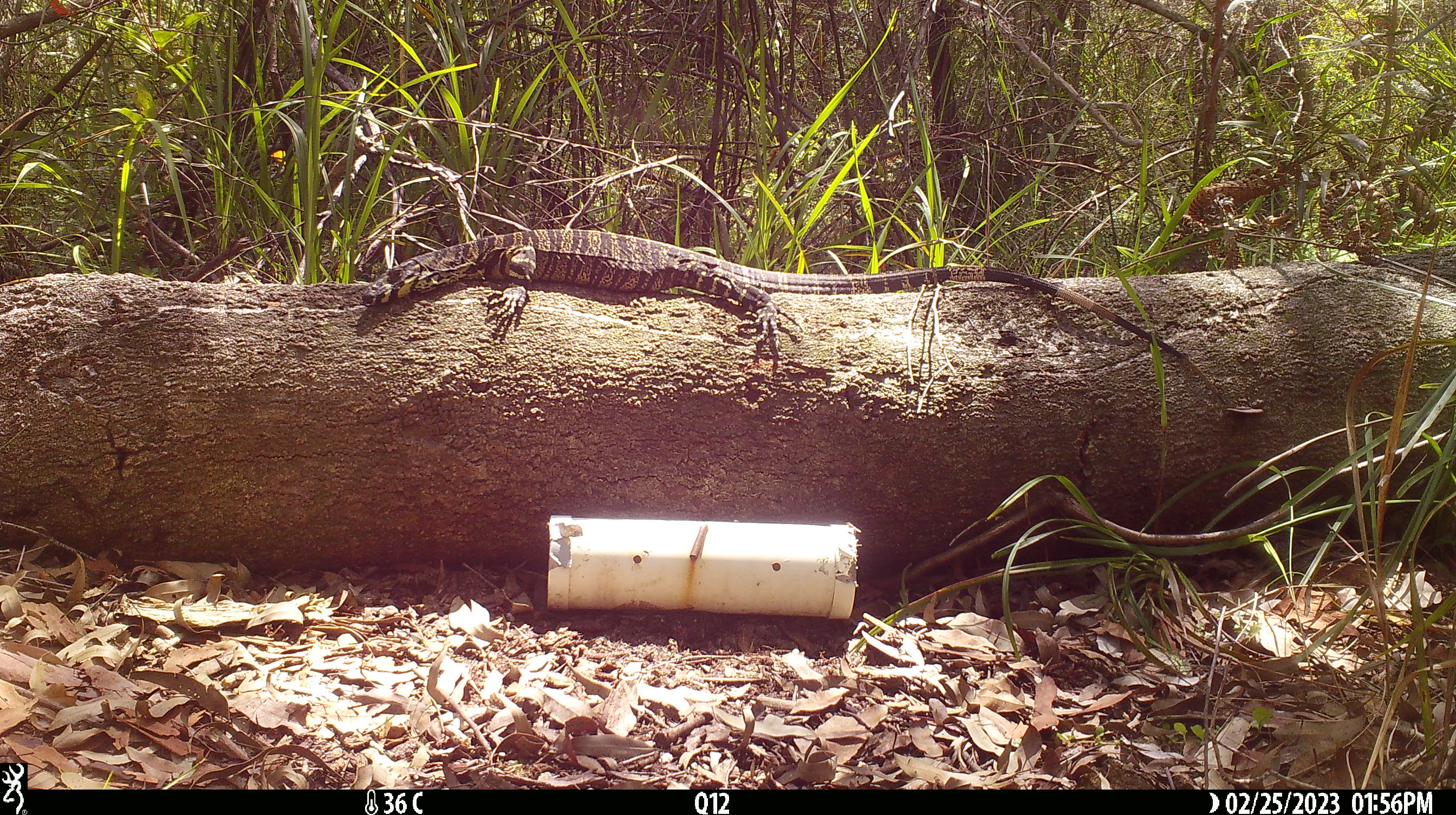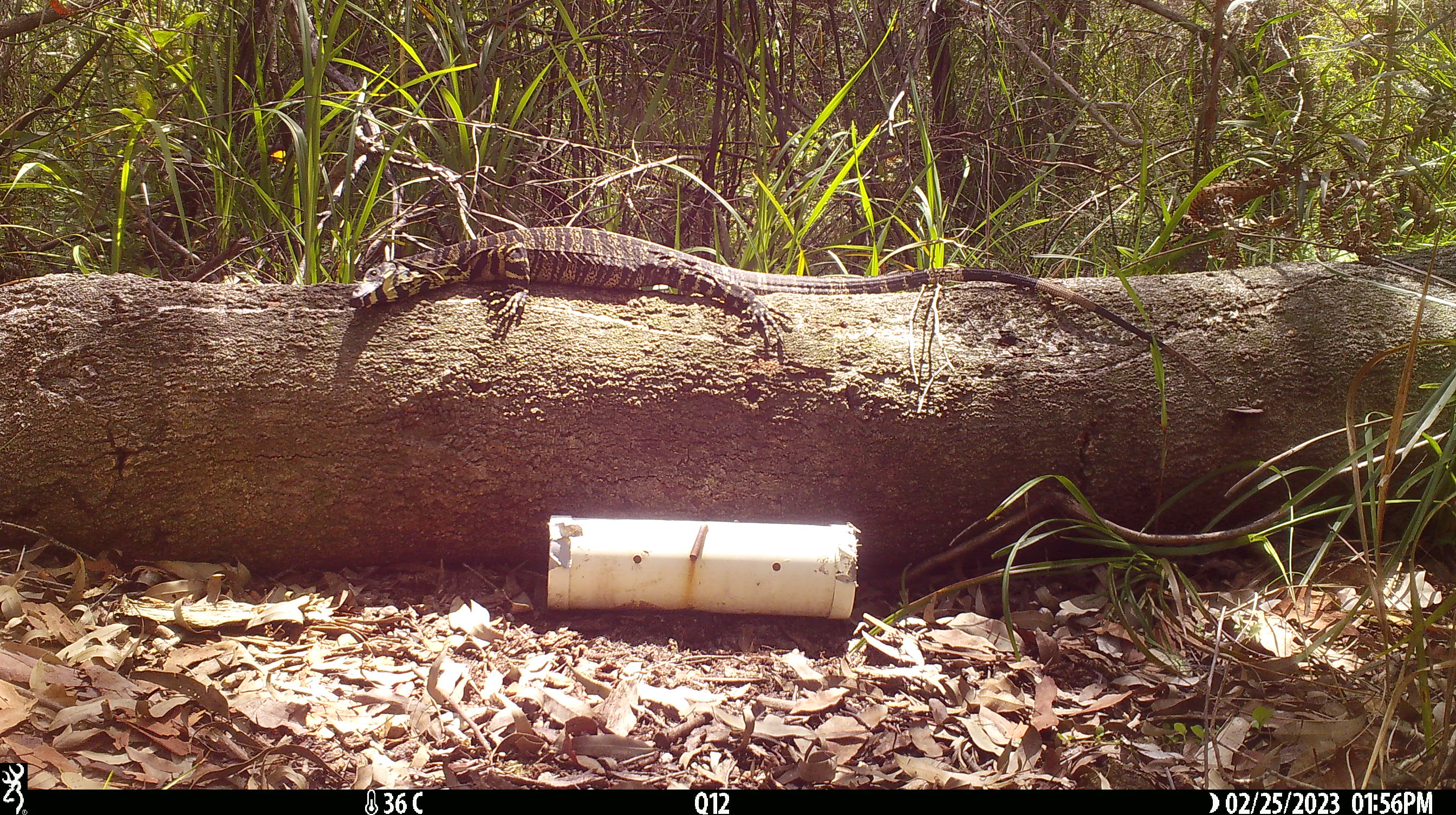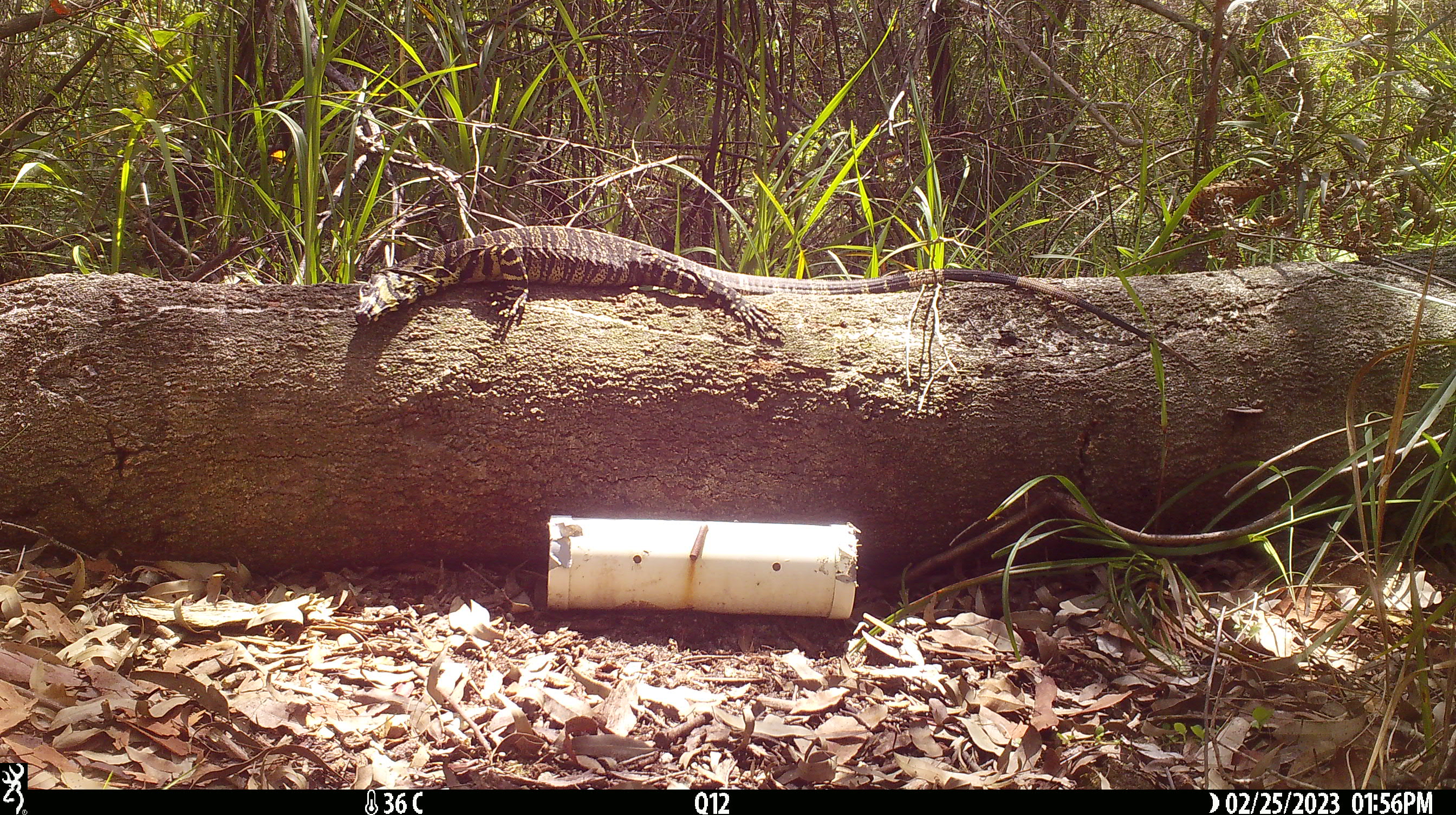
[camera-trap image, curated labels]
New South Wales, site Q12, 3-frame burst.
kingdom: Animalia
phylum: Chordata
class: Reptilia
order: Squamata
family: Varanidae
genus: Varanus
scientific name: Varanus varius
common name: lace monitor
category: goanna